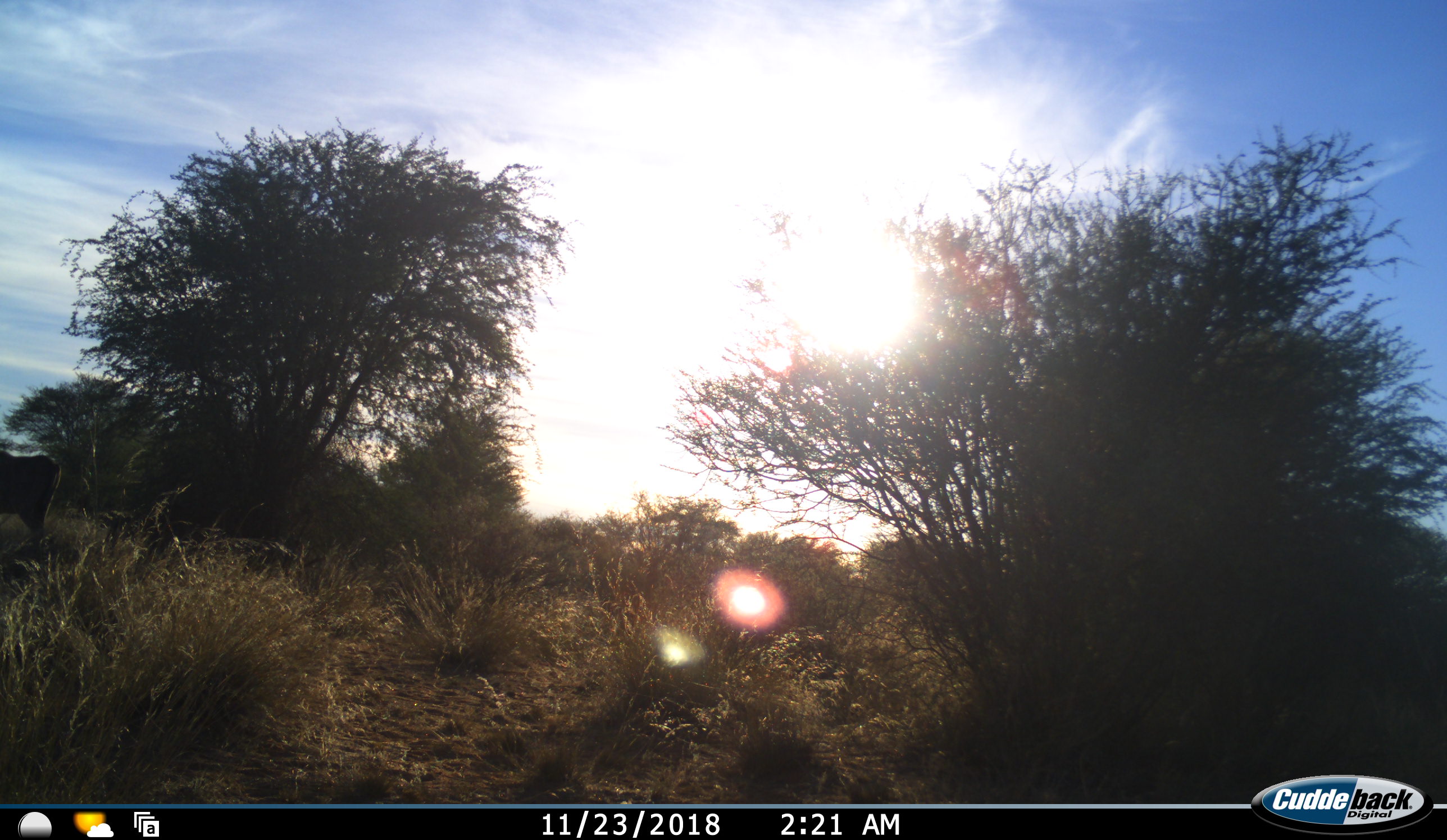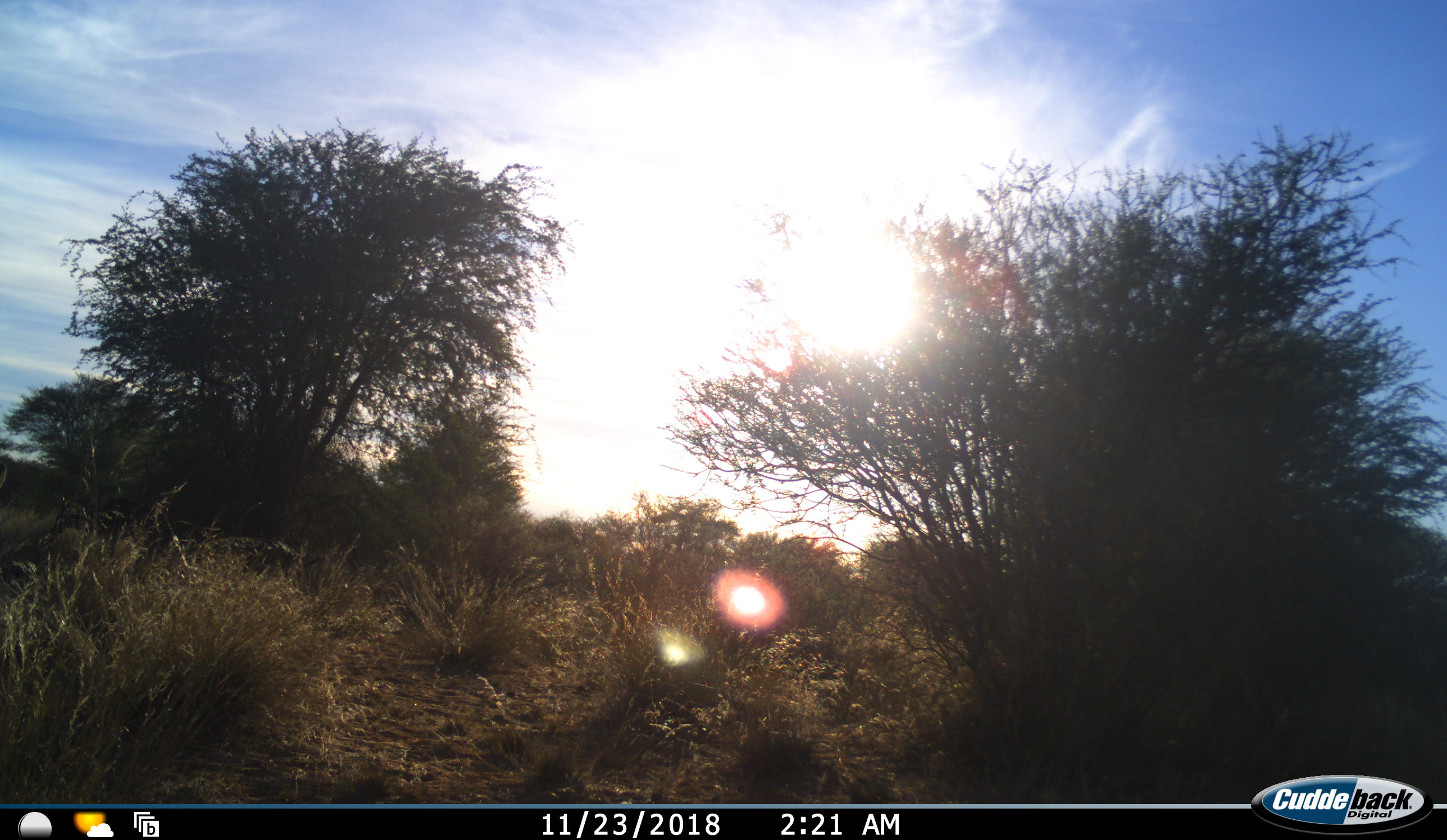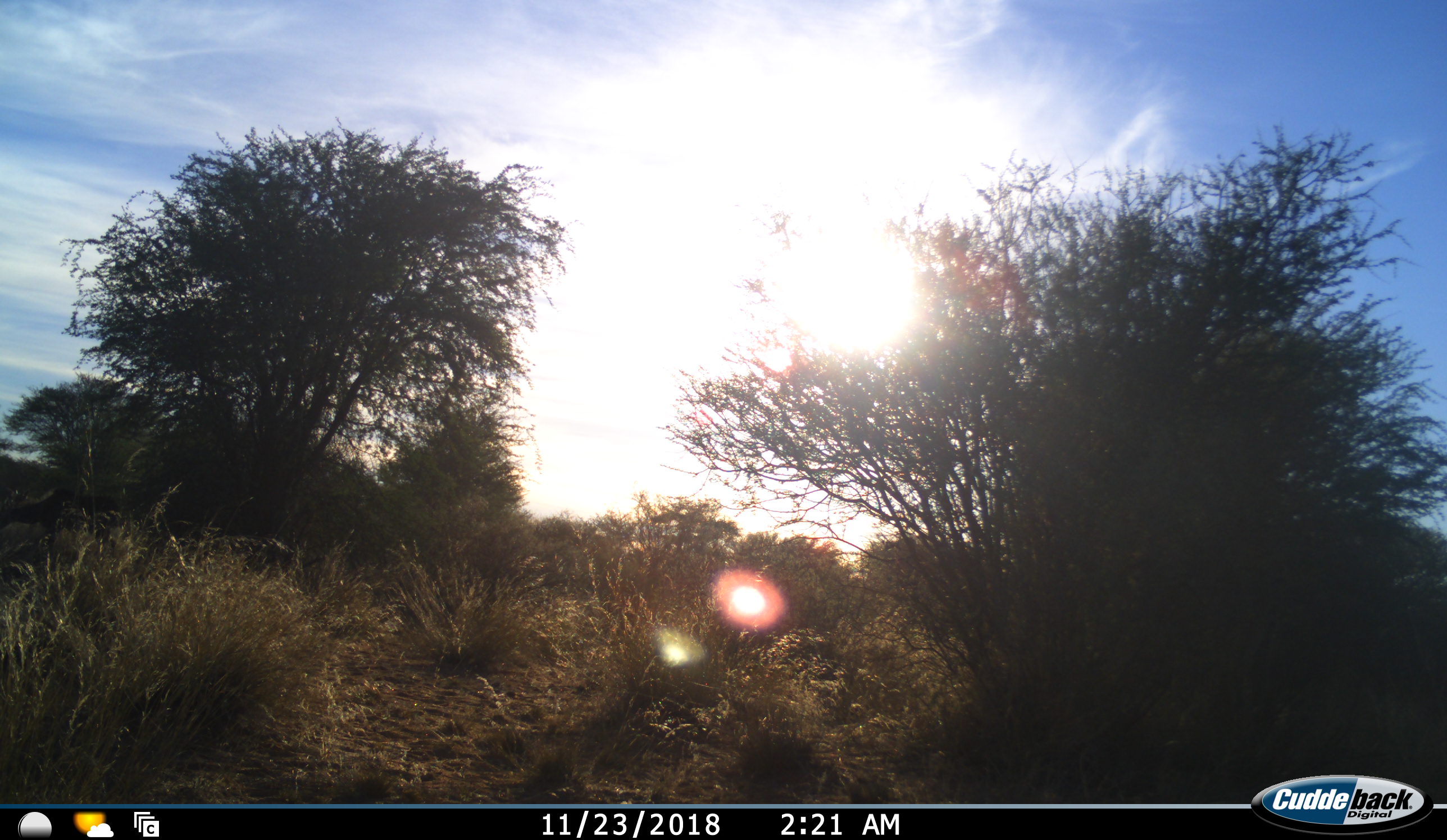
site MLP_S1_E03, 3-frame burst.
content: unidentified animal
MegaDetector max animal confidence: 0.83